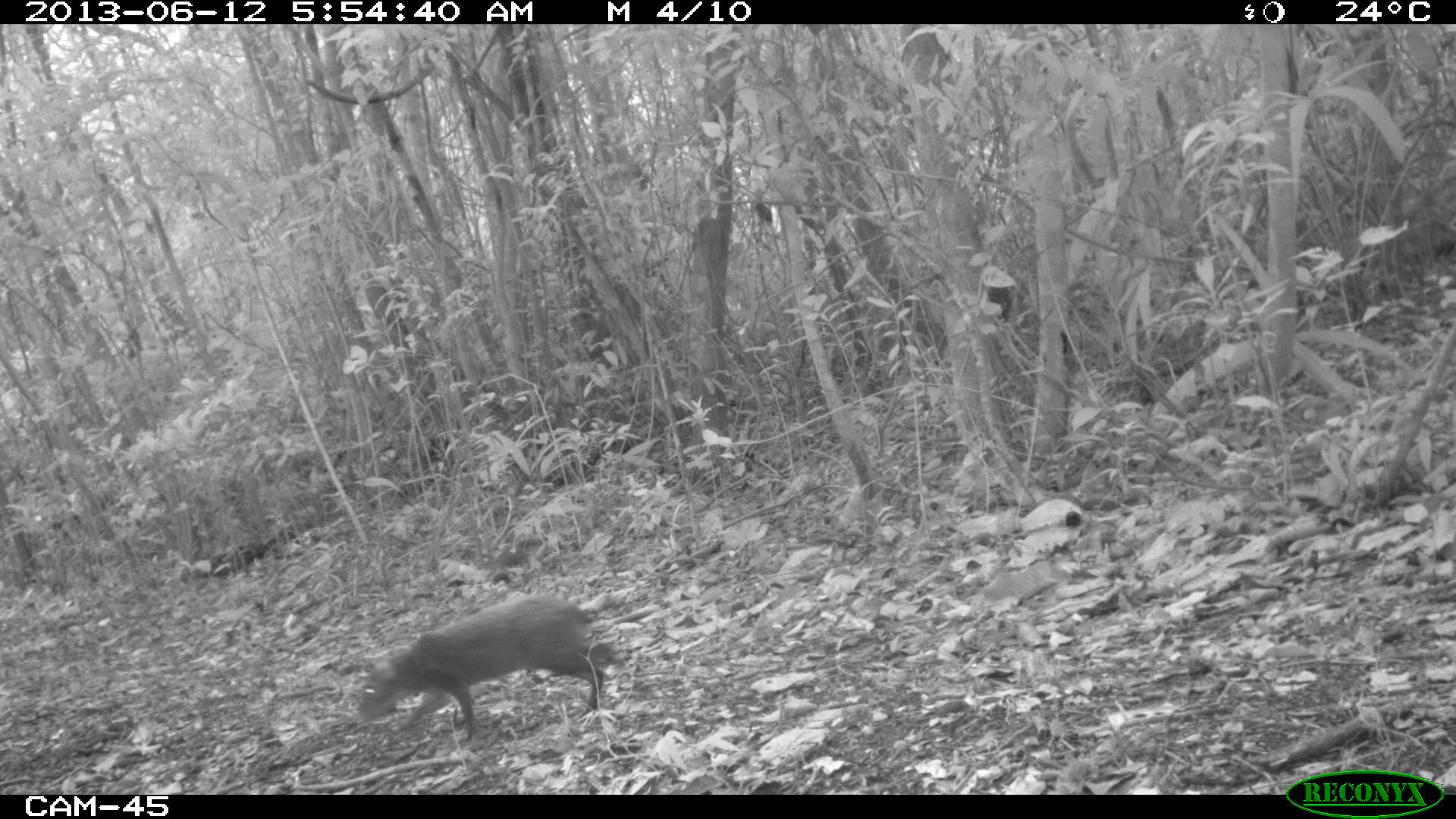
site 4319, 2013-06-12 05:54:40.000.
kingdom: Animalia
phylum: Chordata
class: Mammalia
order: Rodentia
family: Dasyproctidae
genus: Dasyprocta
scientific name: Dasyprocta punctata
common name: central american agouti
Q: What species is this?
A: Dasyprocta punctata (central american agouti).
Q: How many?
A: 1.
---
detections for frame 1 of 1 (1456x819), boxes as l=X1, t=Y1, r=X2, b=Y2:
dasyprocta punctata: l=356, t=594, r=634, b=742